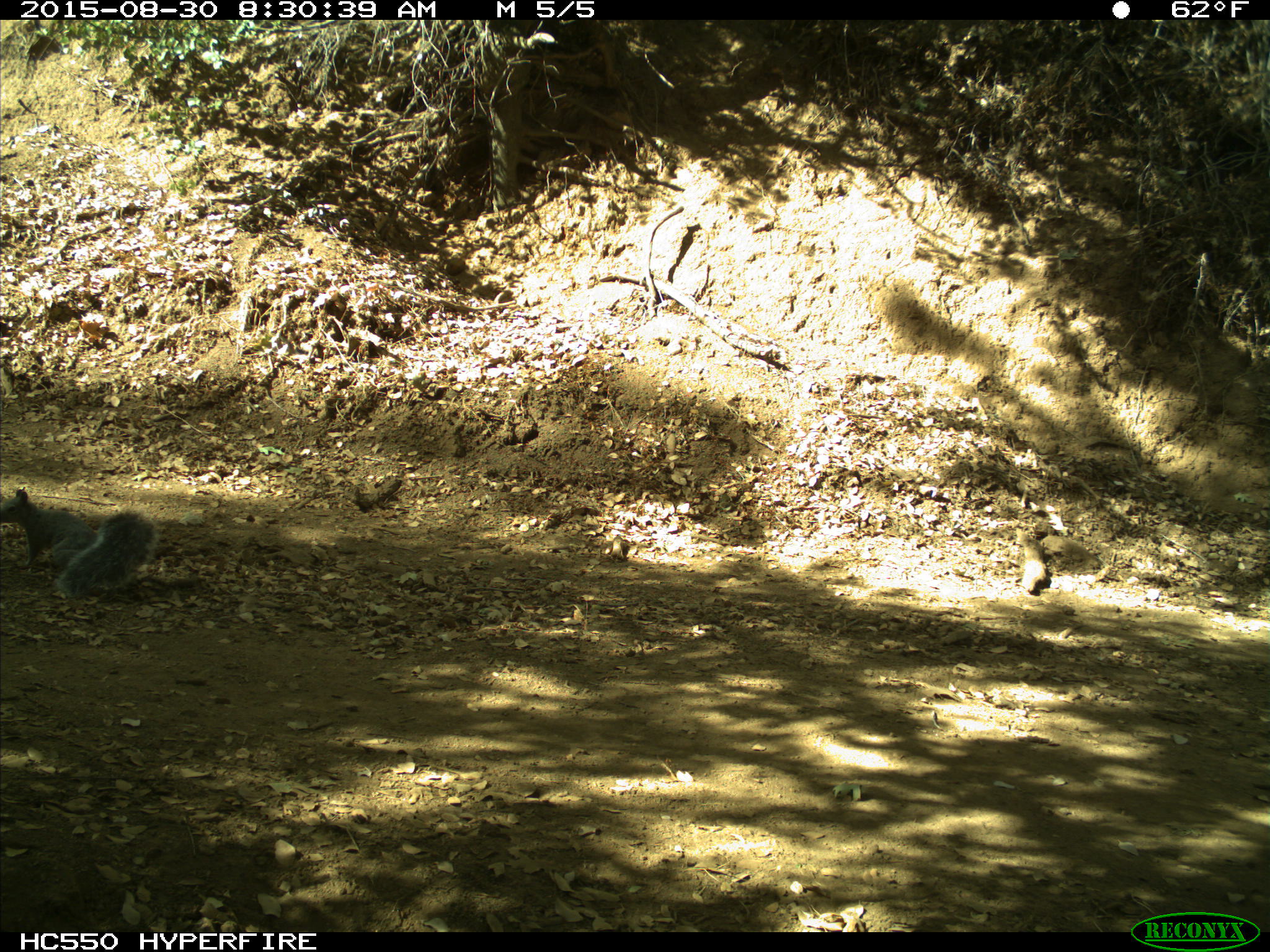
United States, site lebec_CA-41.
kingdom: Animalia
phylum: Chordata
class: Mammalia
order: Rodentia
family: Sciuridae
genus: Sciurus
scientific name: Sciurus carolinensis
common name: eastern gray squirrel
Sciurus carolinensis (eastern gray squirrel).